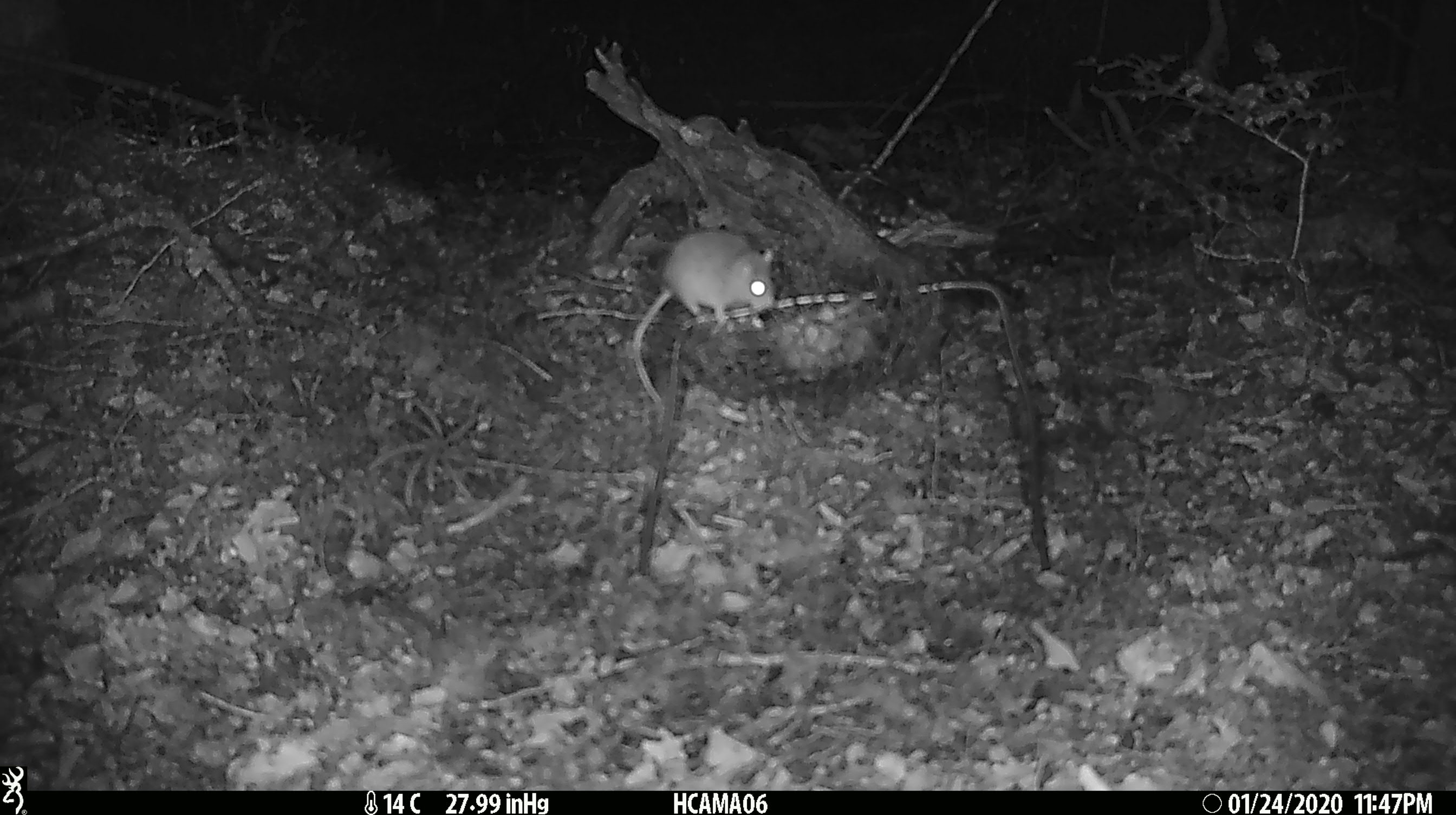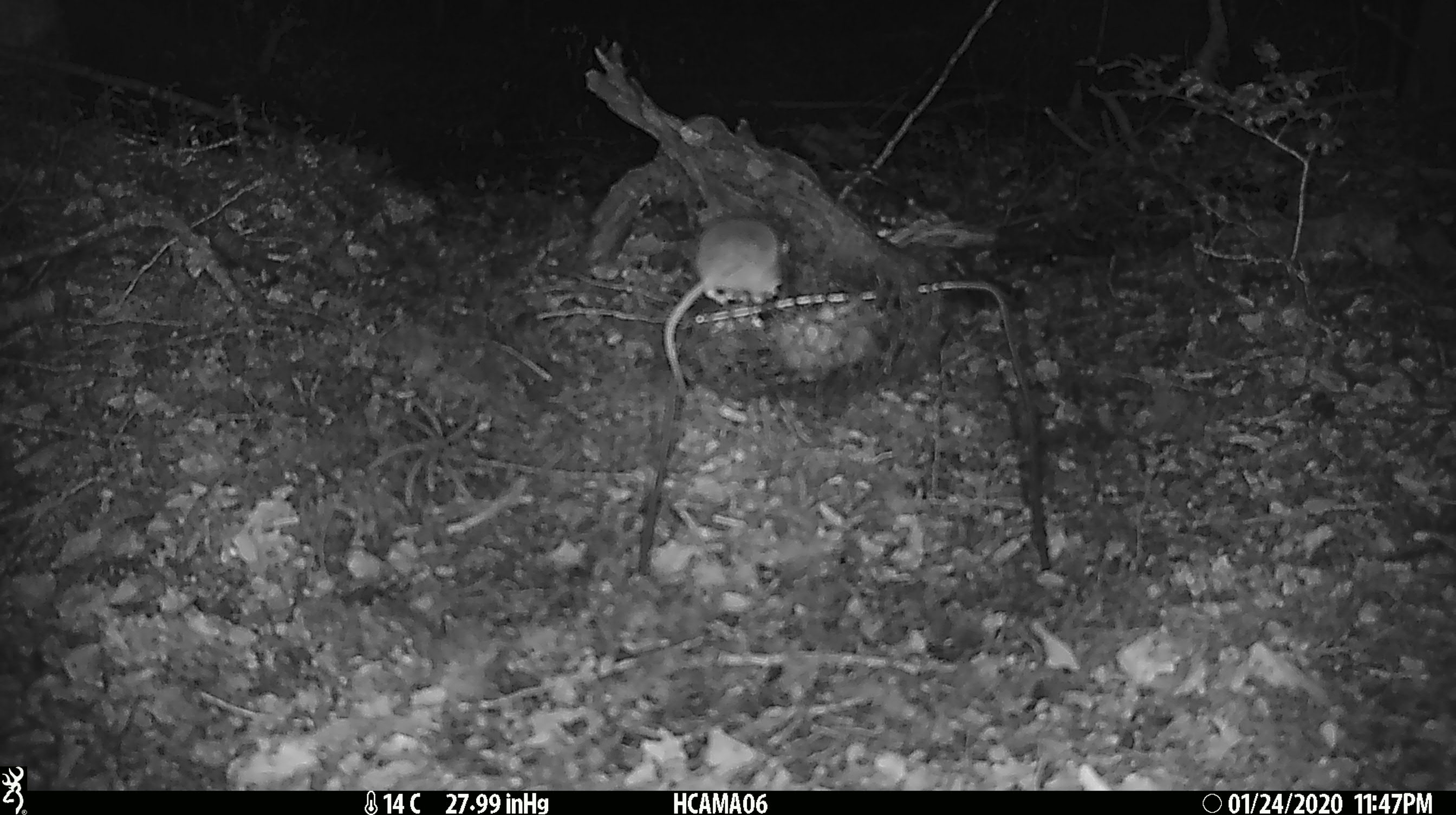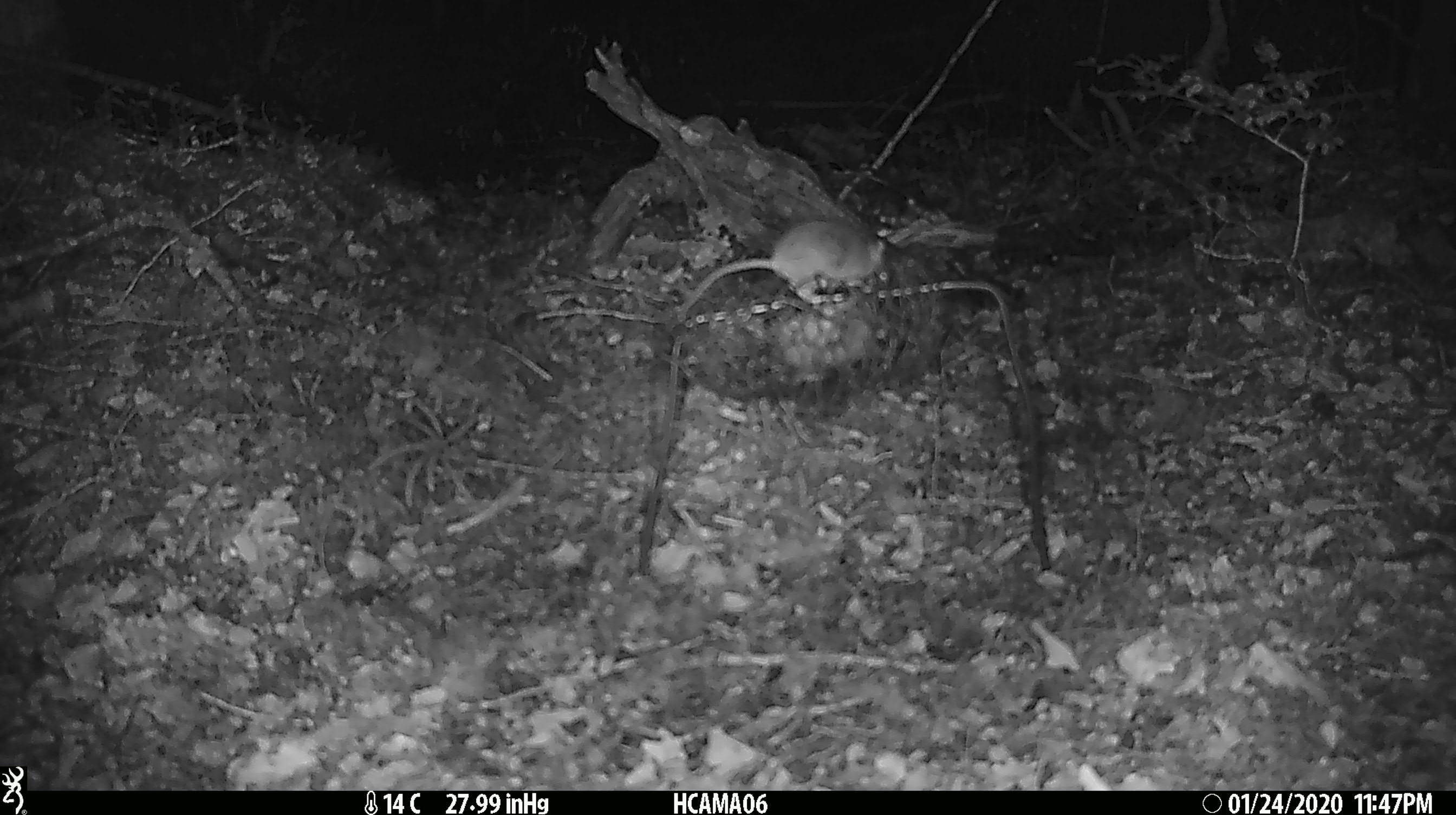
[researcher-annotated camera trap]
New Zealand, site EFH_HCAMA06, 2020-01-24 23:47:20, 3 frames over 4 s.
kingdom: Animalia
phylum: Chordata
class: Mammalia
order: Rodentia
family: Muridae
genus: Mus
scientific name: Mus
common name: mouse